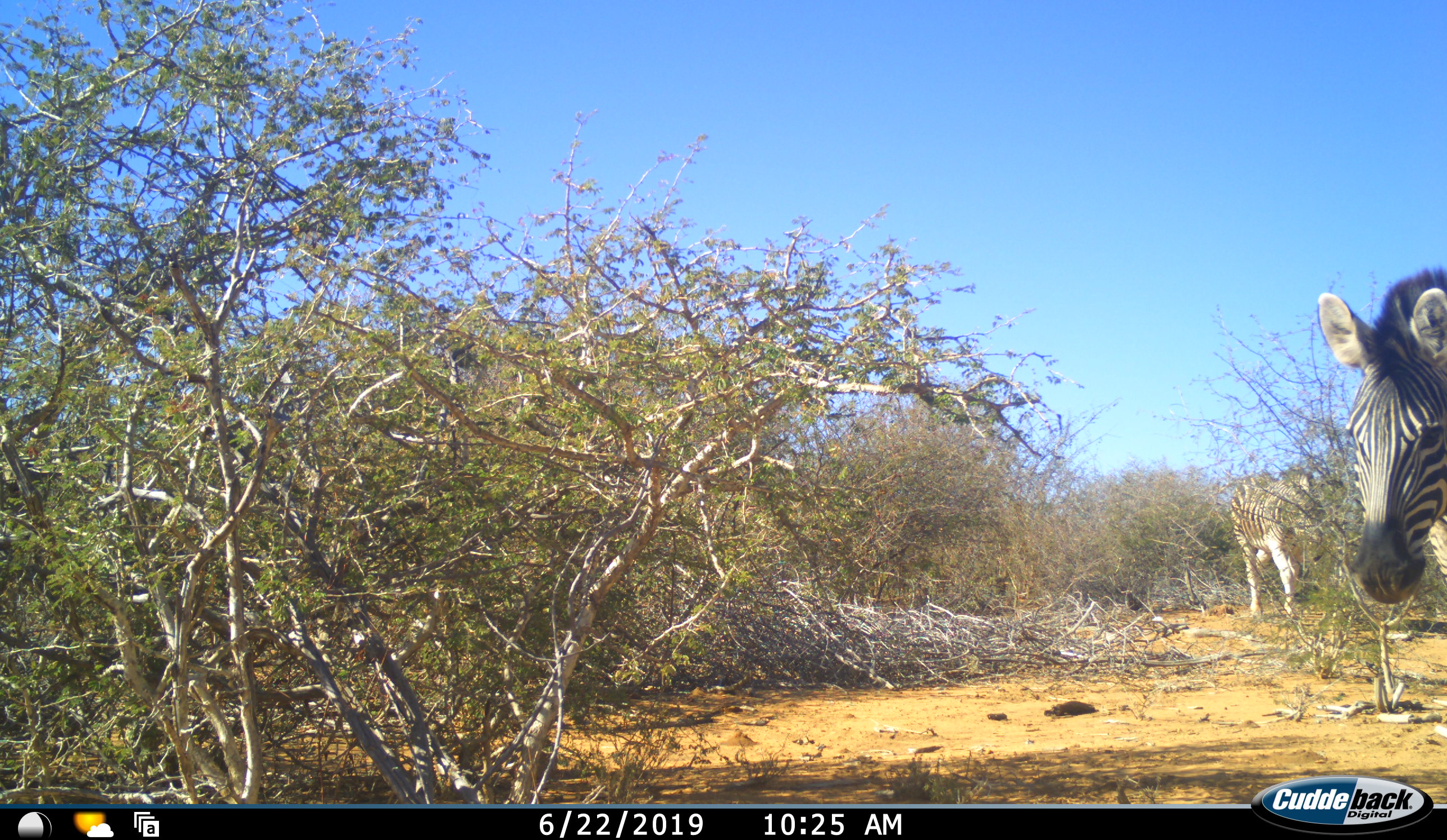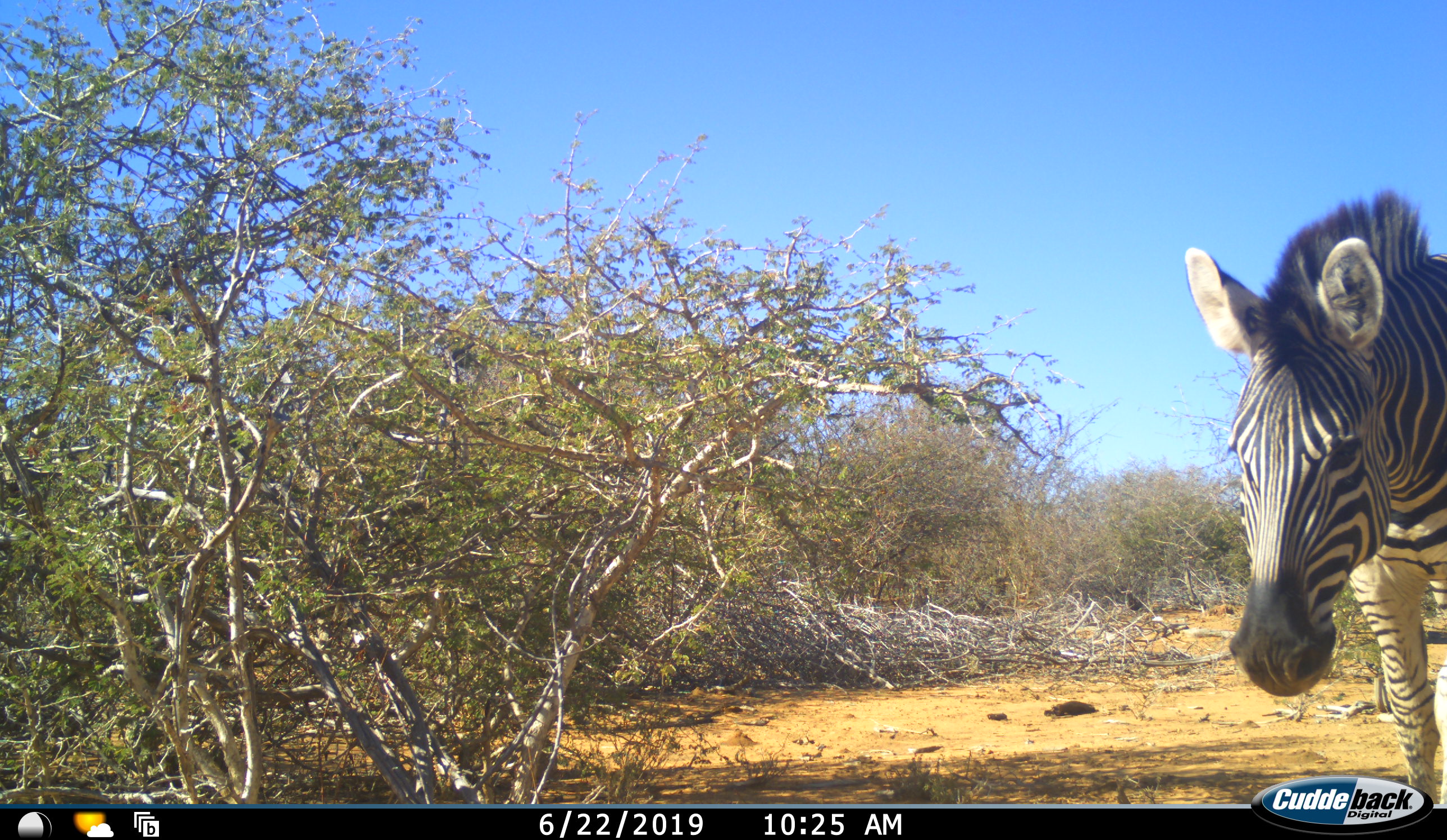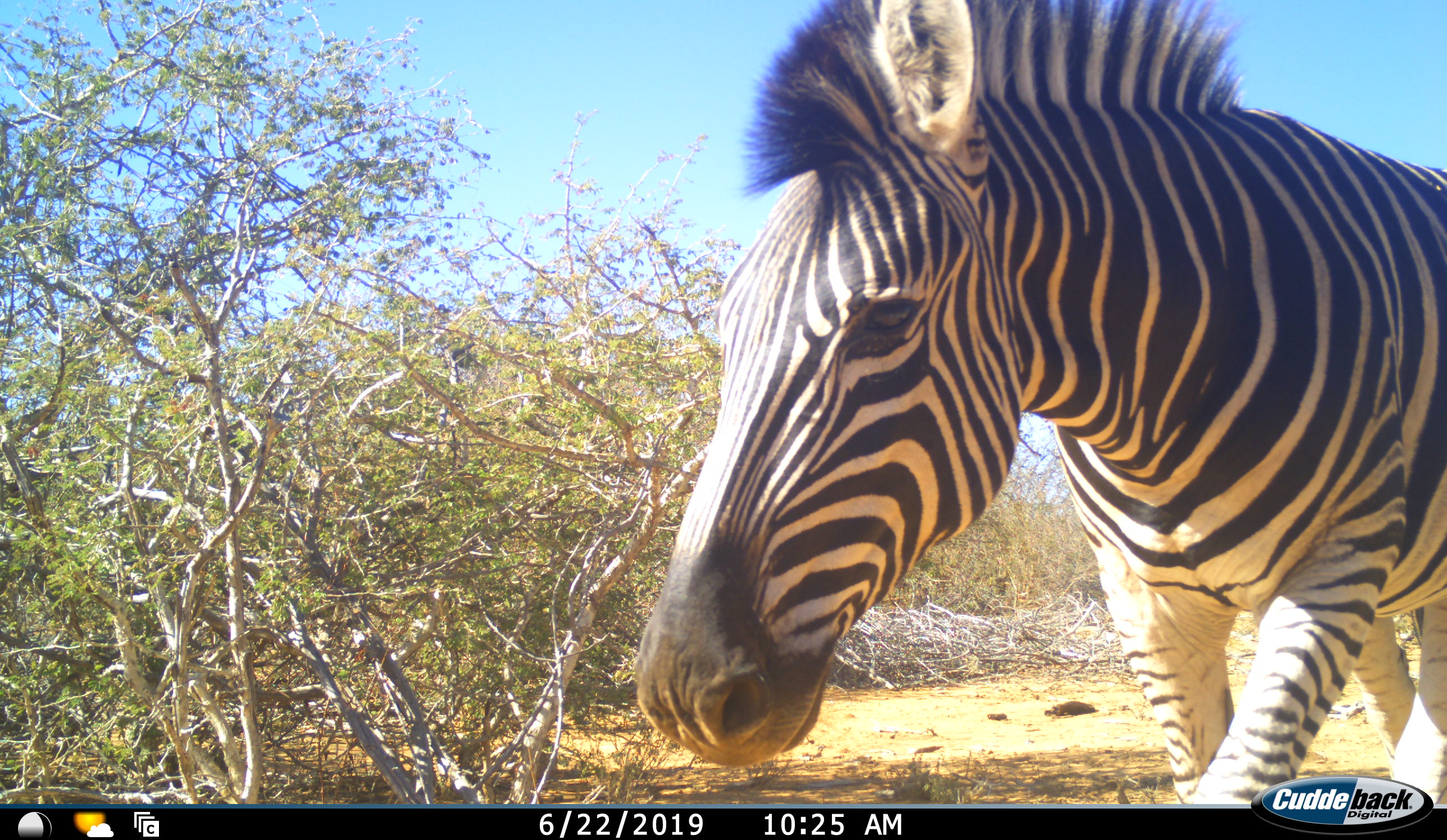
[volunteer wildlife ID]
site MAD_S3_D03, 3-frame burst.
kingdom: Animalia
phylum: Chordata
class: Mammalia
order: Perissodactyla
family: Equidae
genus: Equus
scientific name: Equus quagga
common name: plains zebra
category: zebraplains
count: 2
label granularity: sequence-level